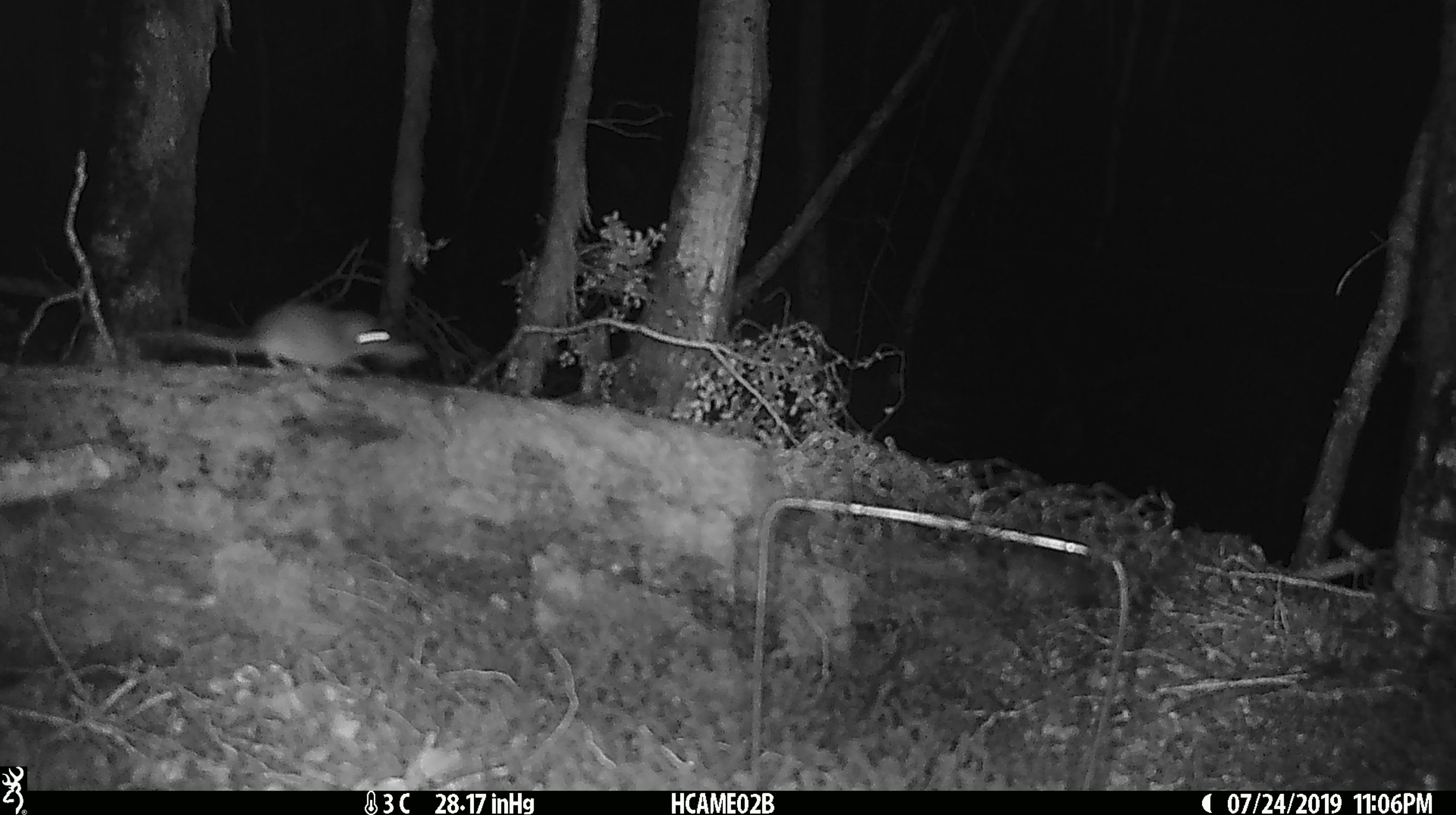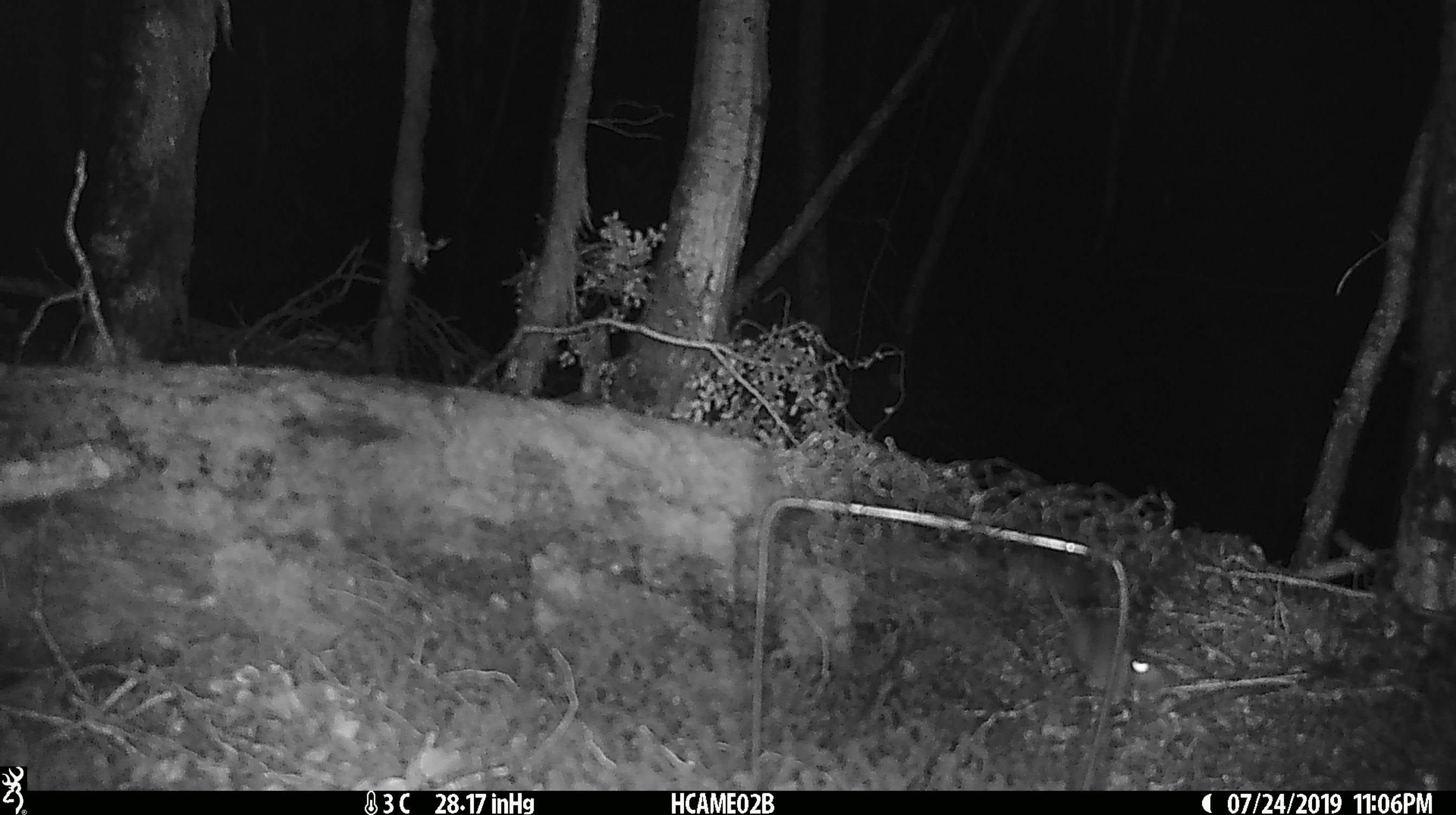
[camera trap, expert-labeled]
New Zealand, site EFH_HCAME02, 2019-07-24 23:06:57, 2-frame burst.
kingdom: Animalia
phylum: Chordata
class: Mammalia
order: Rodentia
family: Muridae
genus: Mus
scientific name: Mus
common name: mouse